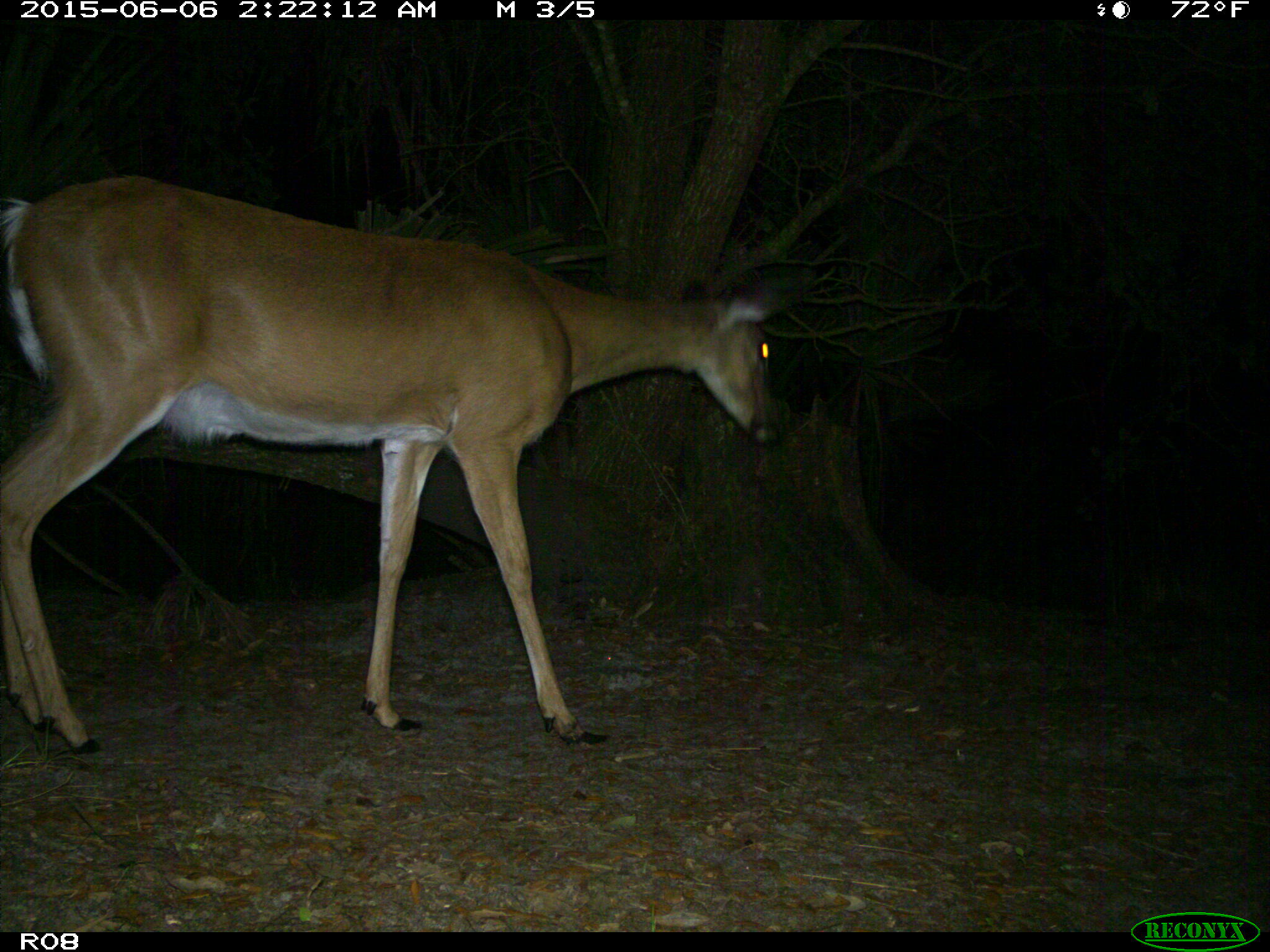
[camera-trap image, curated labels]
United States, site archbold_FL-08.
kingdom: Animalia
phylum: Chordata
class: Mammalia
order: Artiodactyla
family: Cervidae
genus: Odocoileus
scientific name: Odocoileus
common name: deer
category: unidentified deer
Unidentified deer (deer) (Odocoileus).